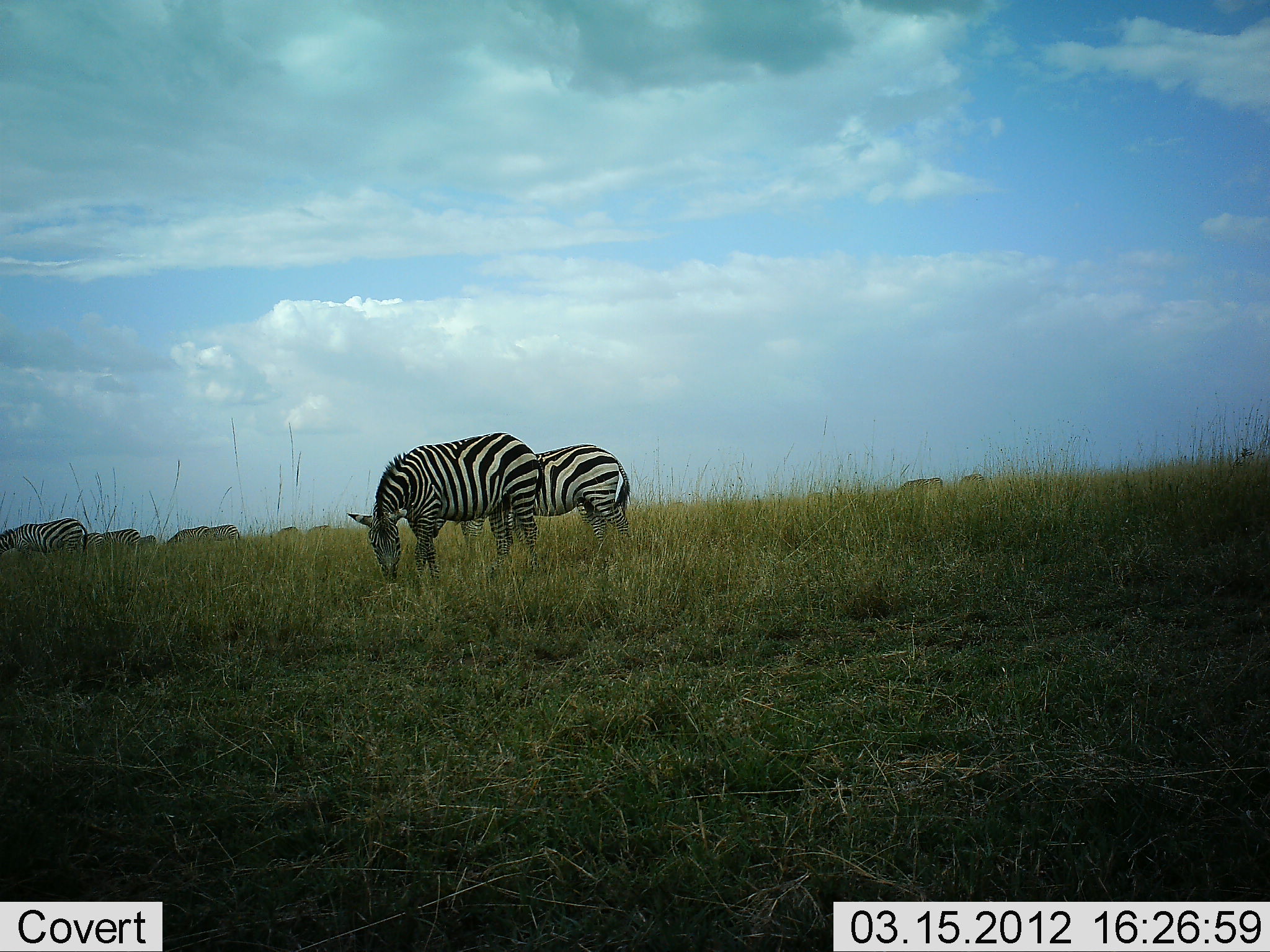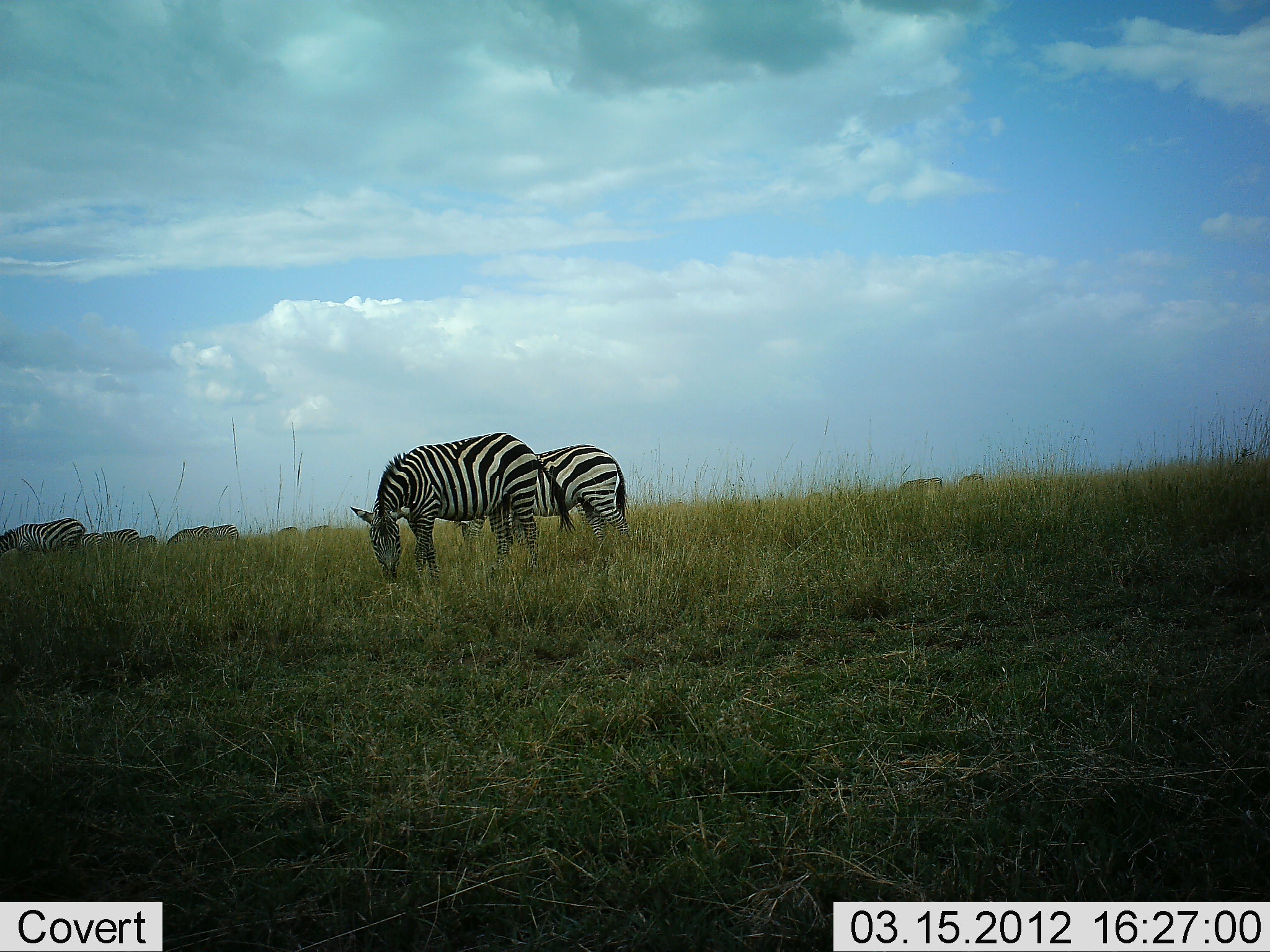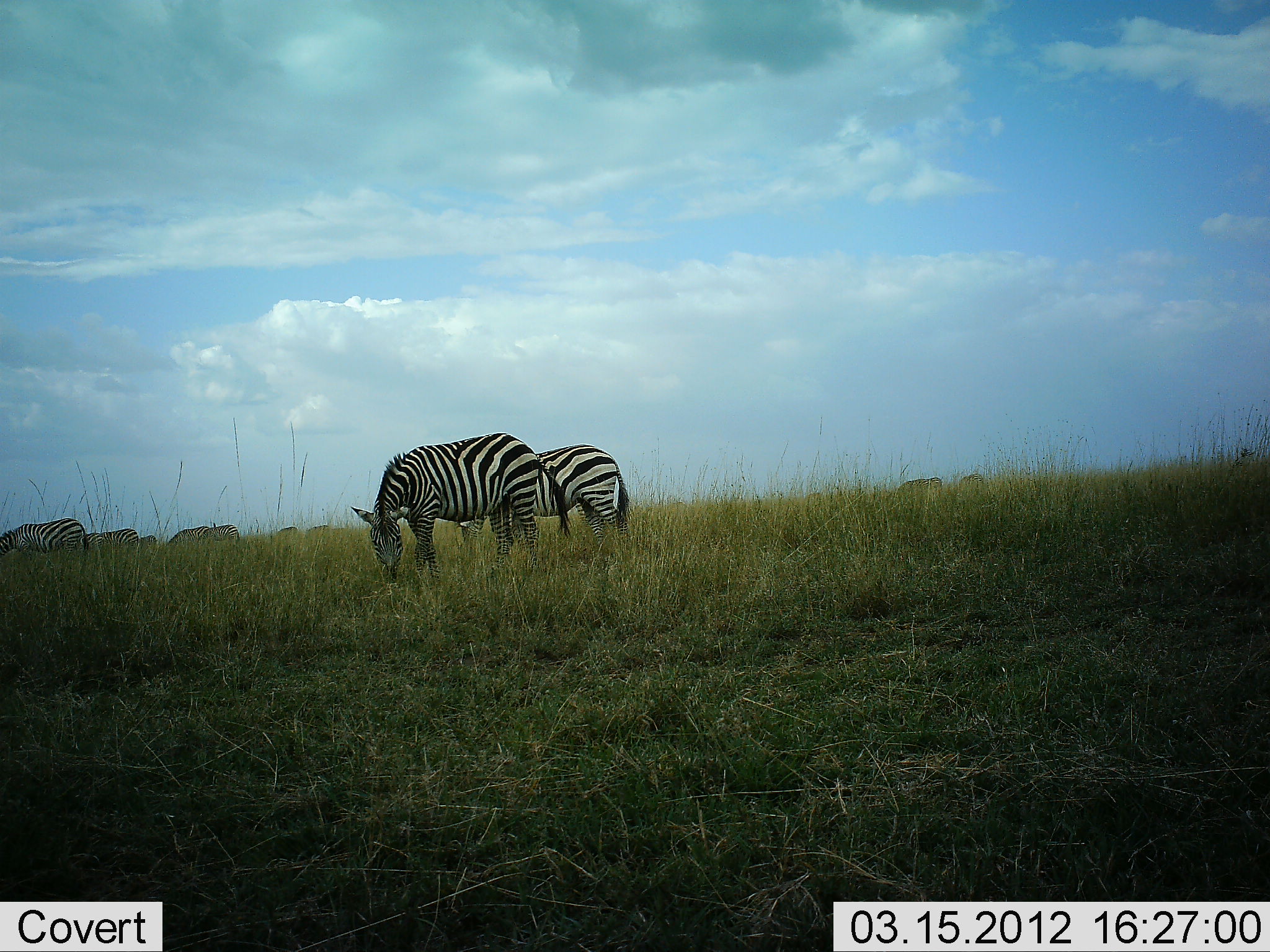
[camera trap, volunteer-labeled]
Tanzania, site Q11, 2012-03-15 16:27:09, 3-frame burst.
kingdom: Animalia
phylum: Chordata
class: Mammalia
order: Perissodactyla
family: Equidae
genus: Equus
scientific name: Equus quagga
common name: plains zebra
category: zebra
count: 8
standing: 28%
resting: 0%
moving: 0%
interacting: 0%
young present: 0%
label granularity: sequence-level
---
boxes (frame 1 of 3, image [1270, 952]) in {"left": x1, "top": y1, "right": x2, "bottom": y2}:
animal: {"left": 345, "top": 431, "right": 544, "bottom": 586}; {"left": 442, "top": 443, "right": 634, "bottom": 566}; {"left": 0, "top": 517, "right": 92, "bottom": 564}; {"left": 164, "top": 525, "right": 212, "bottom": 551}; {"left": 202, "top": 524, "right": 242, "bottom": 549}; {"left": 100, "top": 528, "right": 142, "bottom": 551}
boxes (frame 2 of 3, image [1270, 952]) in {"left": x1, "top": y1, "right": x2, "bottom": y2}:
animal: {"left": 349, "top": 431, "right": 577, "bottom": 585}; {"left": 501, "top": 443, "right": 639, "bottom": 558}; {"left": 0, "top": 516, "right": 89, "bottom": 562}; {"left": 164, "top": 525, "right": 216, "bottom": 554}; {"left": 200, "top": 524, "right": 240, "bottom": 549}; {"left": 101, "top": 528, "right": 141, "bottom": 551}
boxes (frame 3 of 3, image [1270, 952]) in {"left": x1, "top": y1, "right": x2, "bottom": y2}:
animal: {"left": 349, "top": 431, "right": 552, "bottom": 586}; {"left": 451, "top": 443, "right": 634, "bottom": 576}; {"left": 0, "top": 516, "right": 89, "bottom": 559}; {"left": 167, "top": 526, "right": 214, "bottom": 549}; {"left": 195, "top": 525, "right": 241, "bottom": 547}